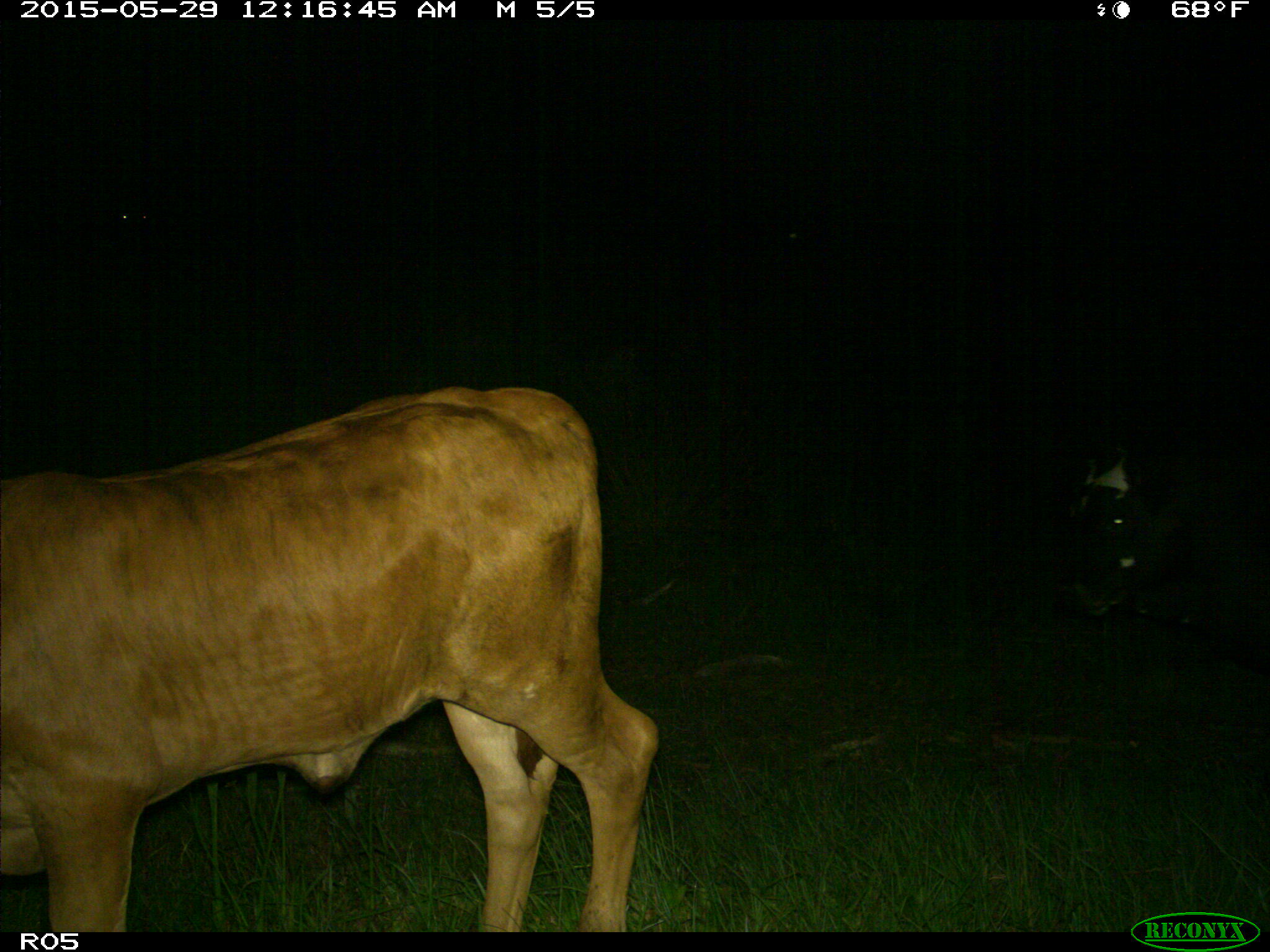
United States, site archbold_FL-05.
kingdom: Animalia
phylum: Chordata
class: Mammalia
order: Artiodactyla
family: Bovidae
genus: Bos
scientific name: Bos taurus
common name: domestic cow